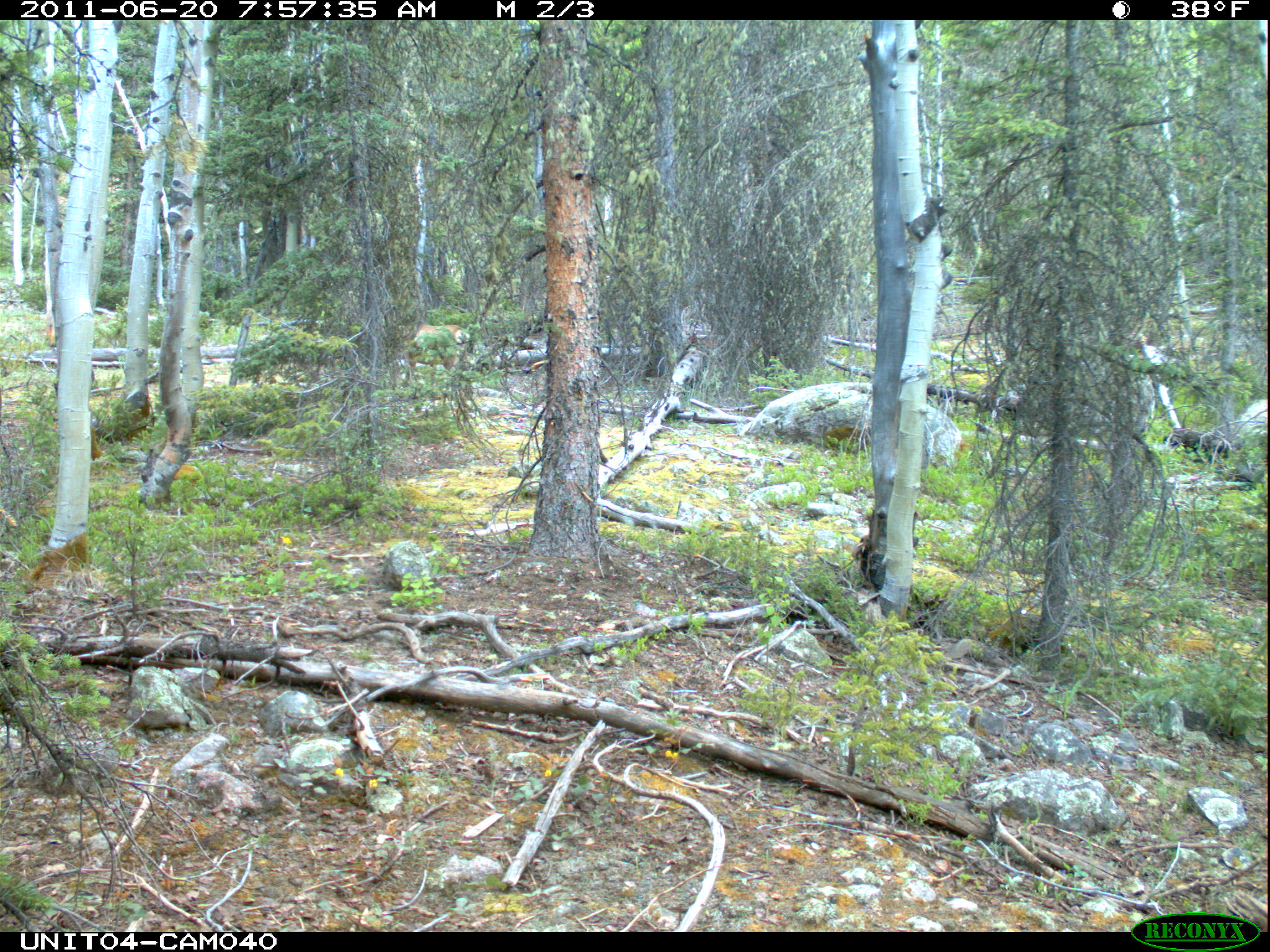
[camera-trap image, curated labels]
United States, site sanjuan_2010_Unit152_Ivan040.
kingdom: Animalia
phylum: Chordata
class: Mammalia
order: Artiodactyla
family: Cervidae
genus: Odocoileus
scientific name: Odocoileus hemionus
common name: mule deer